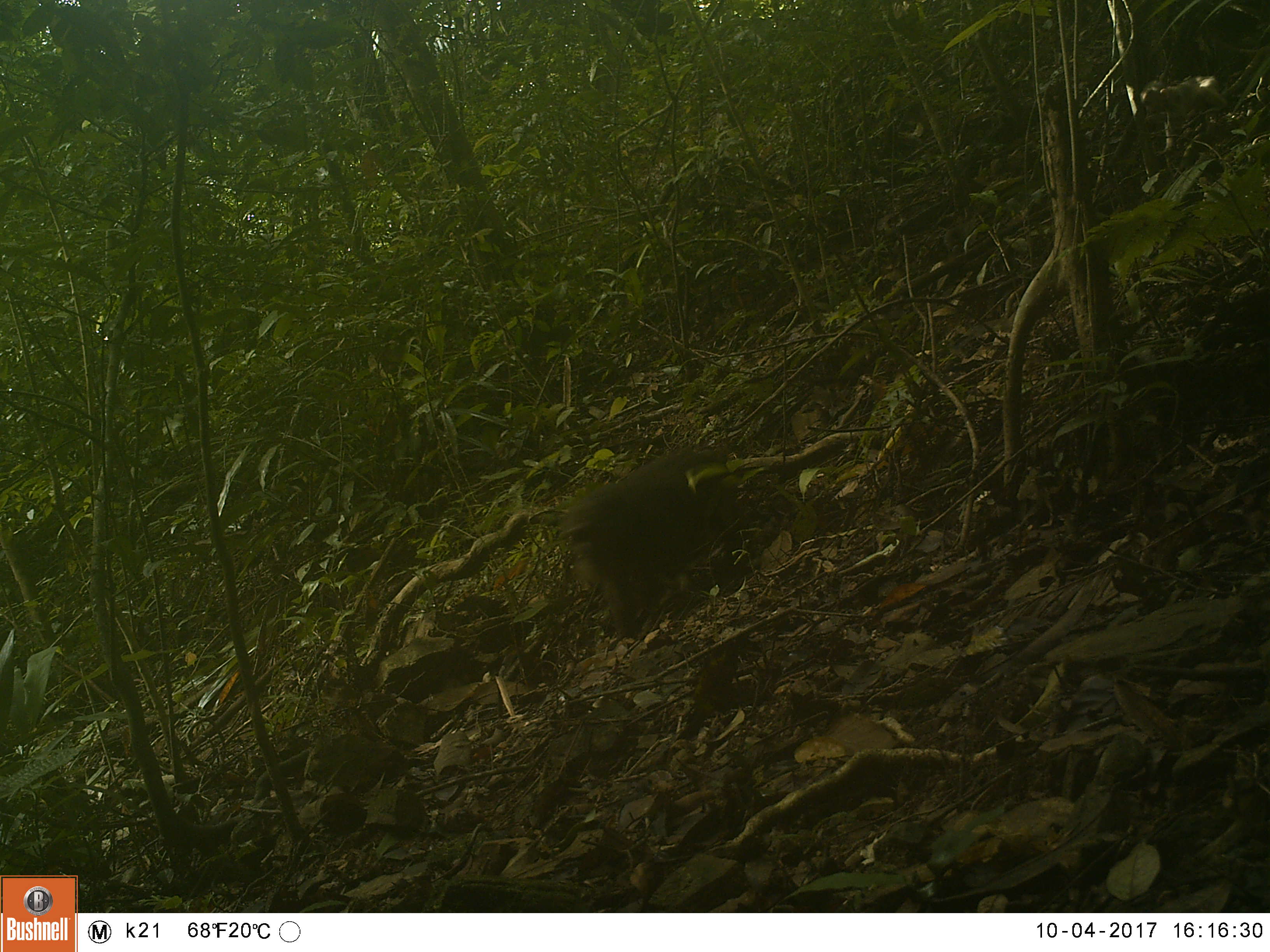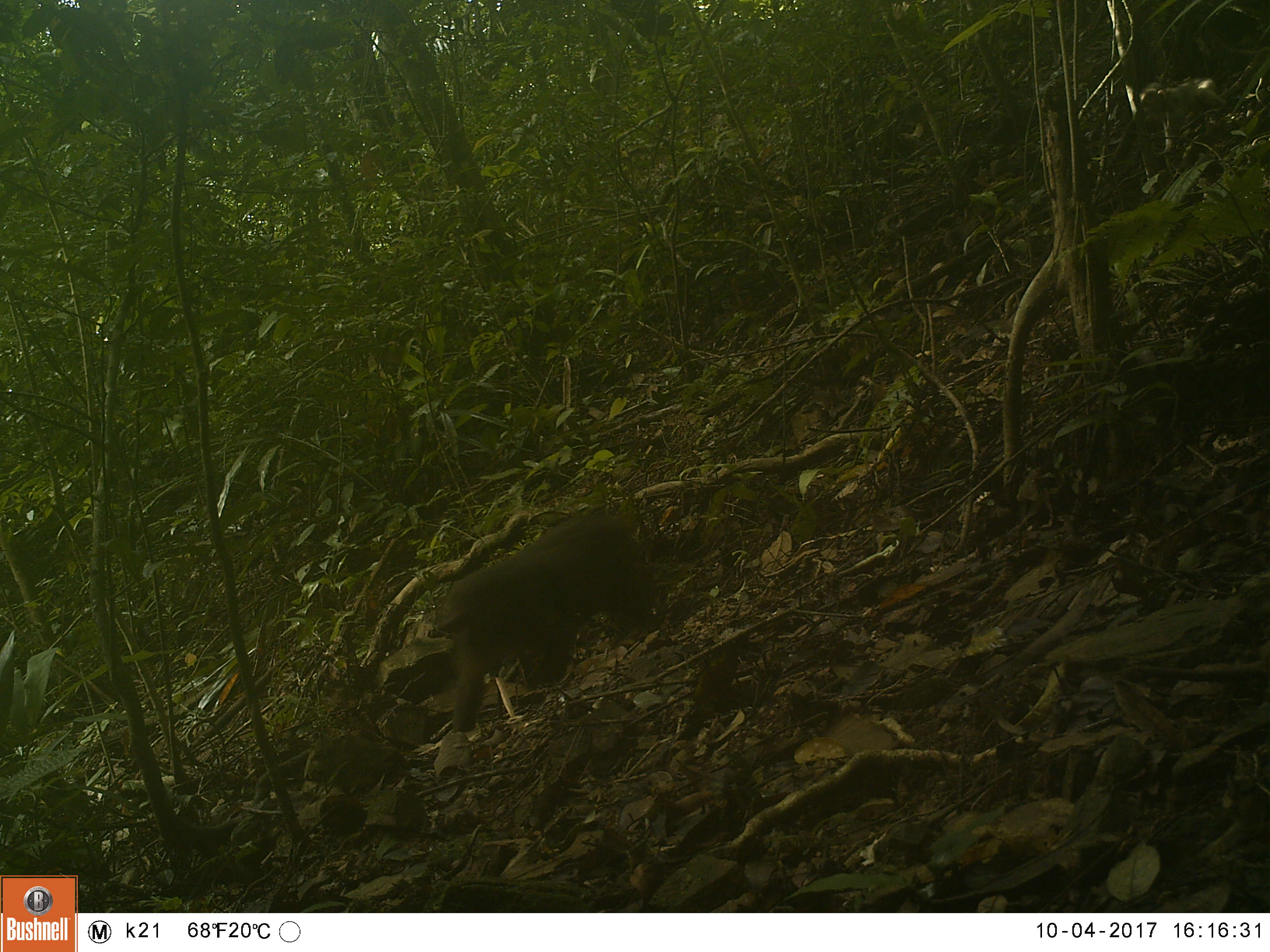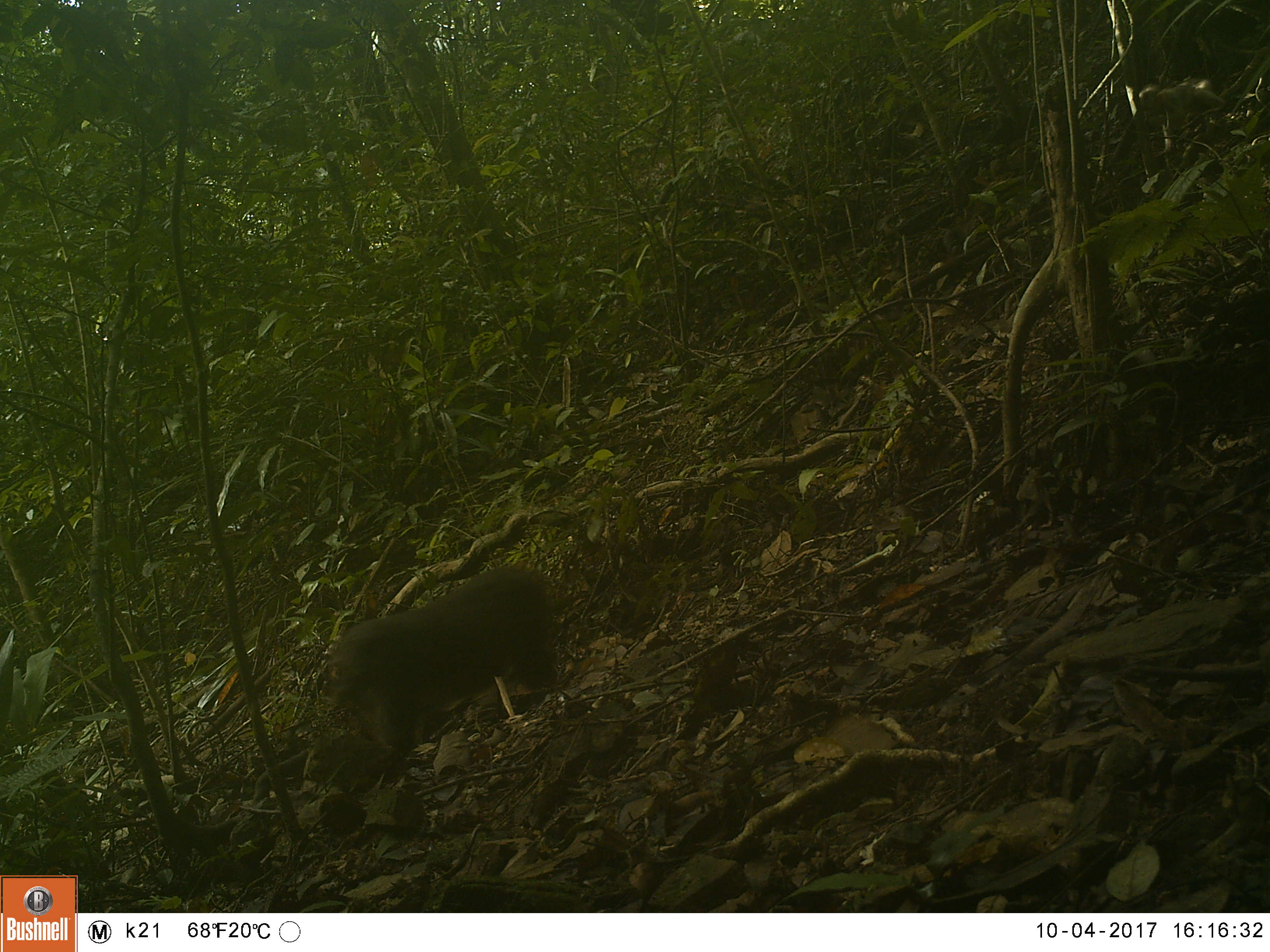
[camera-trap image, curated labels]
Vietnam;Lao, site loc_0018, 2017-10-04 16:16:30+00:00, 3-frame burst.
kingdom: Animalia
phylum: Chordata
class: Mammalia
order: Primates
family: Cercopithecidae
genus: Macaca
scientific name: Macaca arctoides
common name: stump-tailed macaque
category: stump tailed macaque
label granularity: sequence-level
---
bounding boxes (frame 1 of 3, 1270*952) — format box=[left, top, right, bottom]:
stump tailed macaque: box=[556, 444, 745, 639]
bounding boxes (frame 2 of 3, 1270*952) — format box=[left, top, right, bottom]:
stump tailed macaque: box=[436, 507, 651, 731]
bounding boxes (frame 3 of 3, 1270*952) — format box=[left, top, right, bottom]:
stump tailed macaque: box=[324, 562, 557, 753]